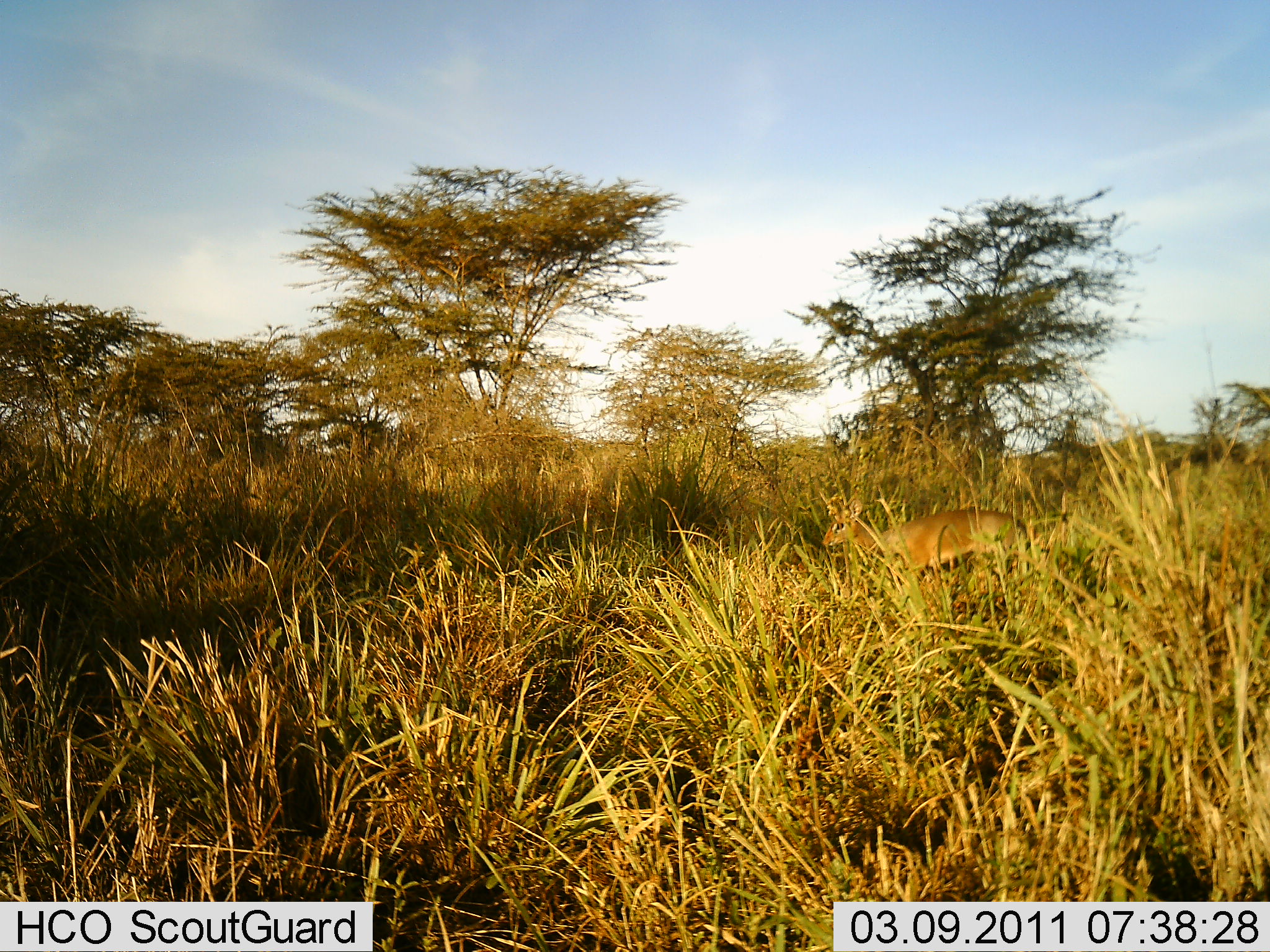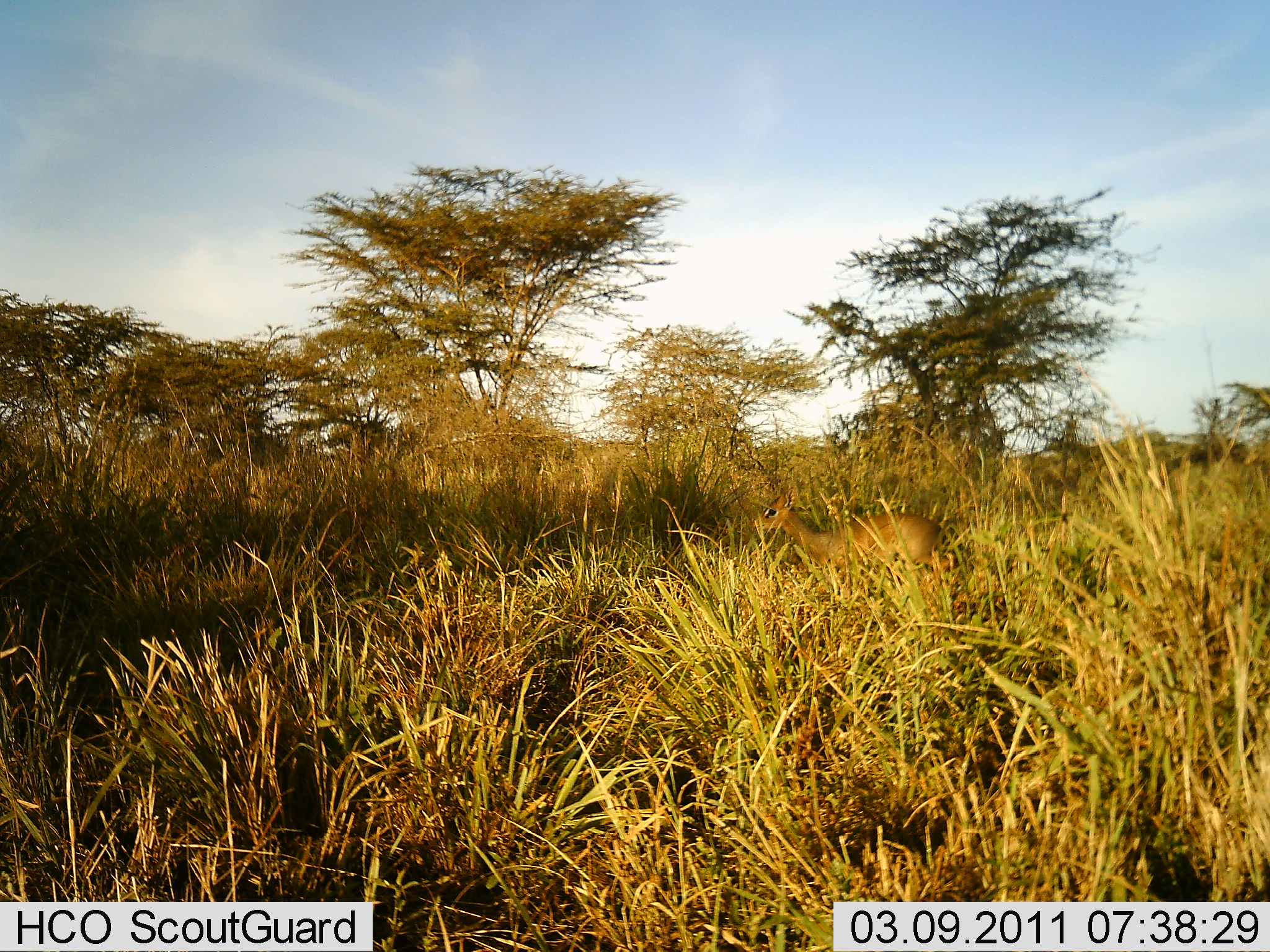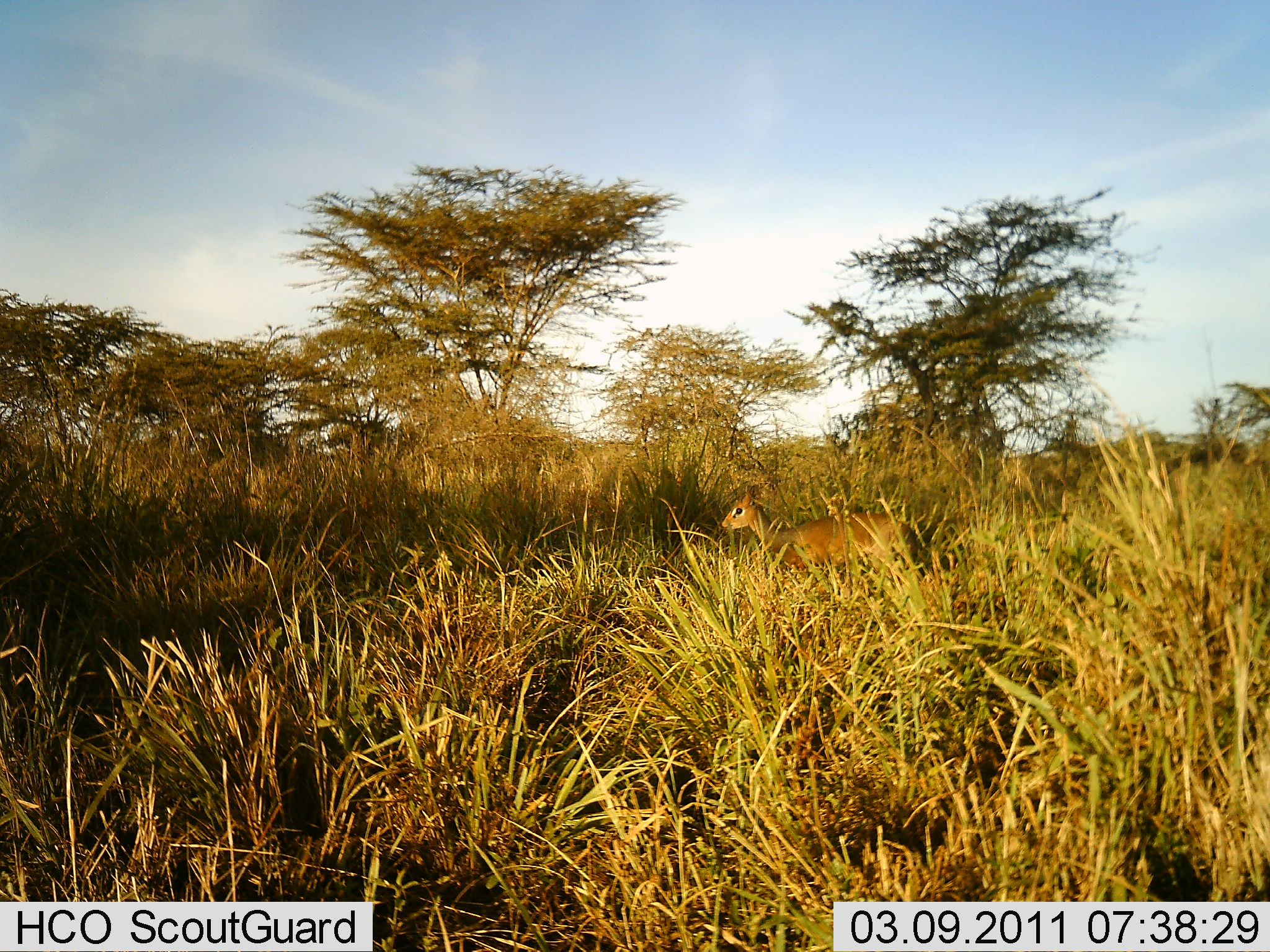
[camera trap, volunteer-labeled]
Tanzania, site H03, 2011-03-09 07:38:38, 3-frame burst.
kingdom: Animalia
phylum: Chordata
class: Mammalia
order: Artiodactyla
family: Bovidae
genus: Madoqua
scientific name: Madoqua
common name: dikdik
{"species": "dikdik (Madoqua)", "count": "1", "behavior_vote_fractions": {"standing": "0%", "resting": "0%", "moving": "100%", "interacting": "0%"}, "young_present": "0%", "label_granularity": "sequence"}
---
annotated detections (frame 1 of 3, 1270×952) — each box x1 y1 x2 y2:
animal: 821 449 1029 574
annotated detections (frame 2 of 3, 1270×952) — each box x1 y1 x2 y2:
animal: 750 465 951 572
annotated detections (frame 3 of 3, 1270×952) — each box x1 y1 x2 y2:
animal: 720 461 913 567